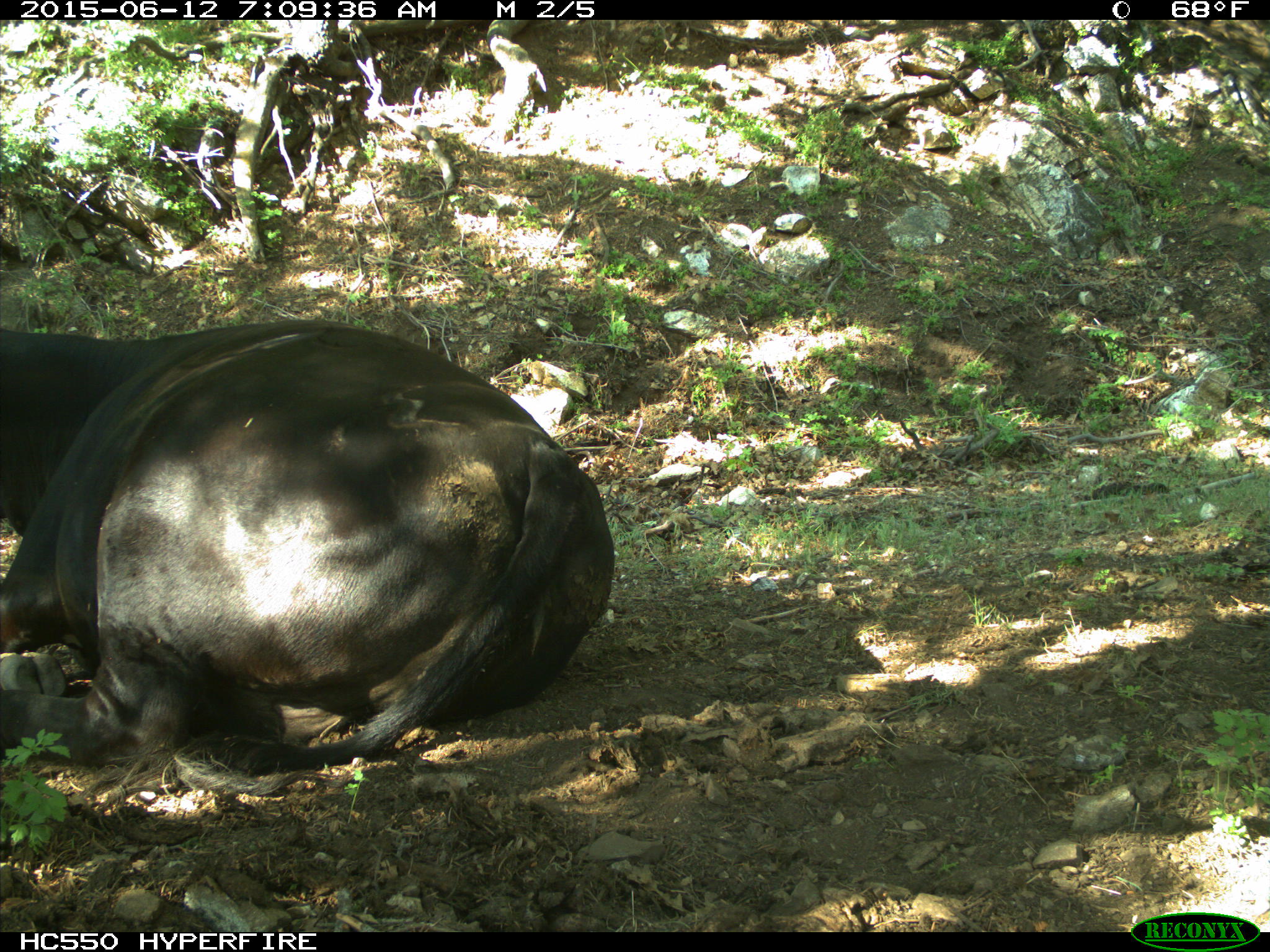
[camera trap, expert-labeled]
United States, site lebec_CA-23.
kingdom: Animalia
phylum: Chordata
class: Mammalia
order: Artiodactyla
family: Bovidae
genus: Bos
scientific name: Bos taurus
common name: domestic cow